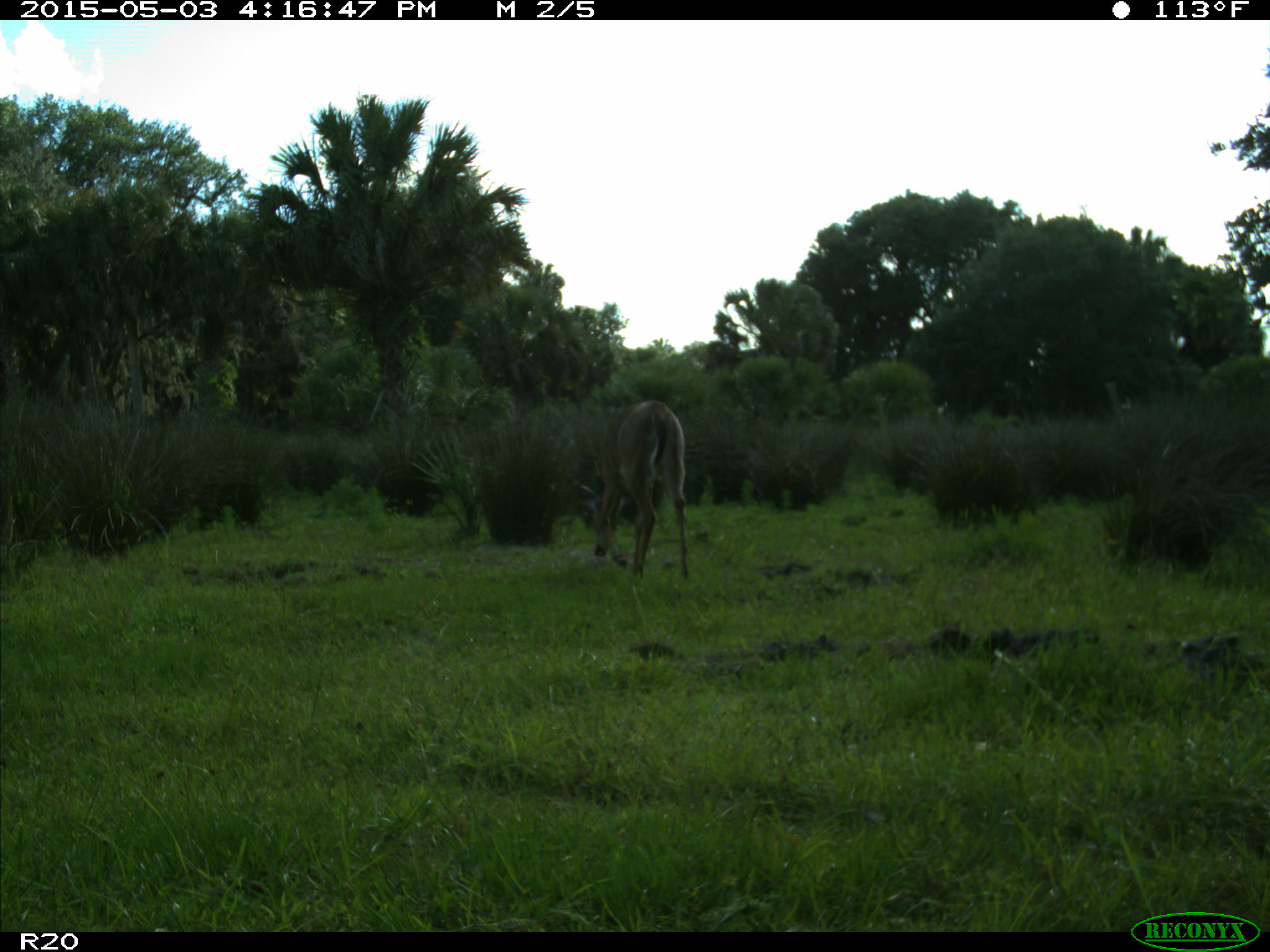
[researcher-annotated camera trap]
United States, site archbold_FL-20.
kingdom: Animalia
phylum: Chordata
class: Mammalia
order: Artiodactyla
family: Cervidae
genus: Odocoileus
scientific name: Odocoileus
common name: deer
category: unidentified deer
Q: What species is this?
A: Unidentified deer (deer) (Odocoileus).